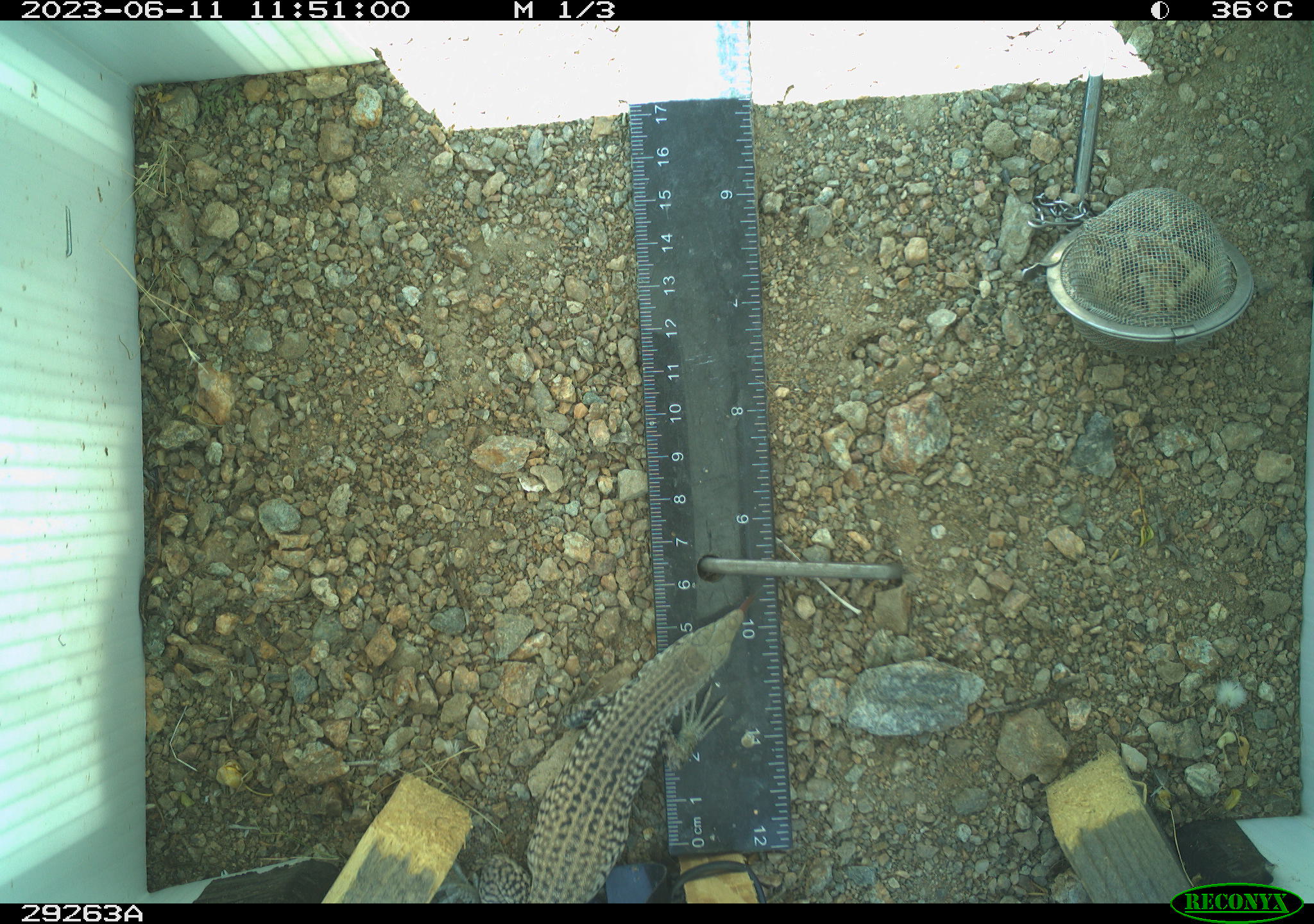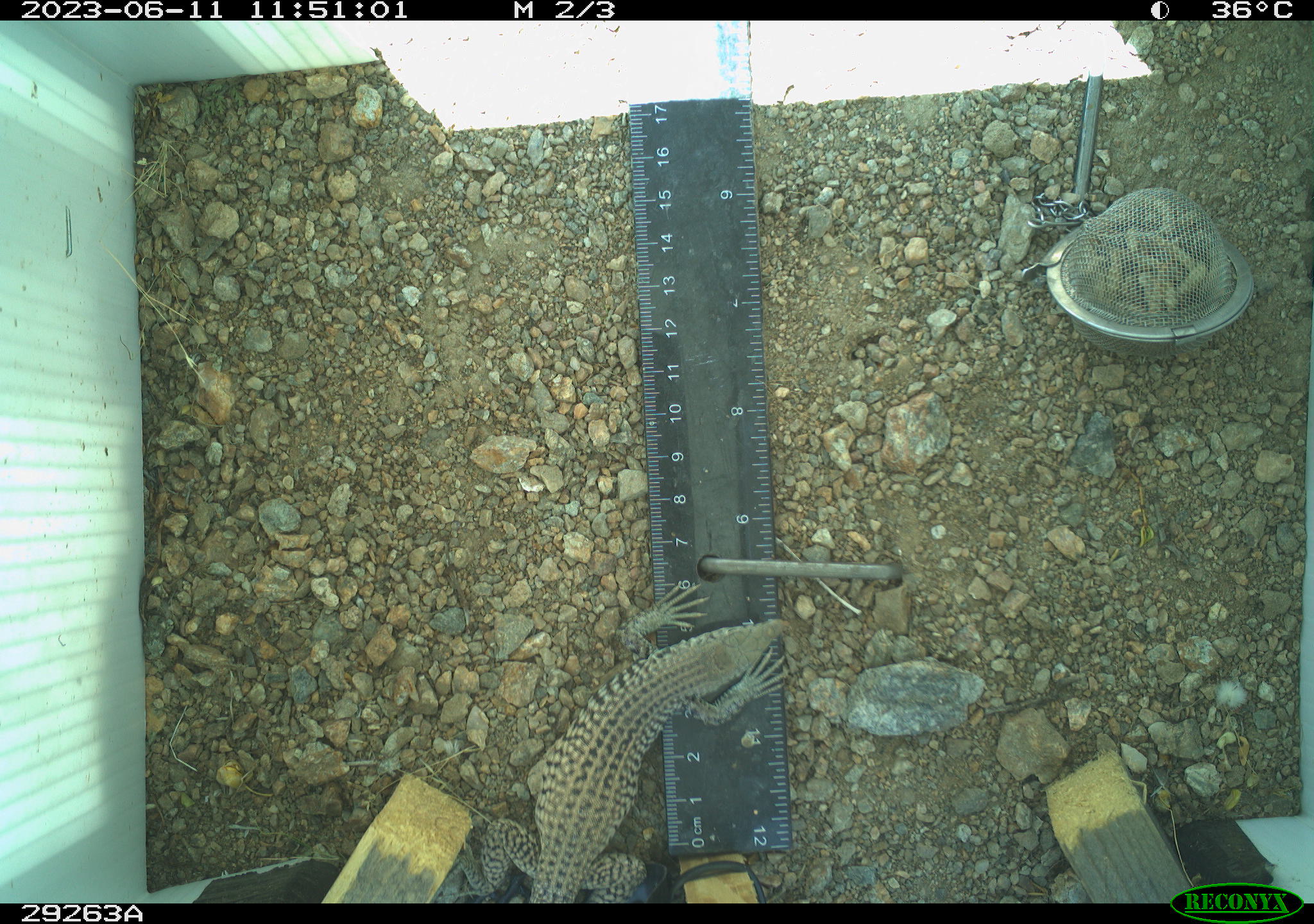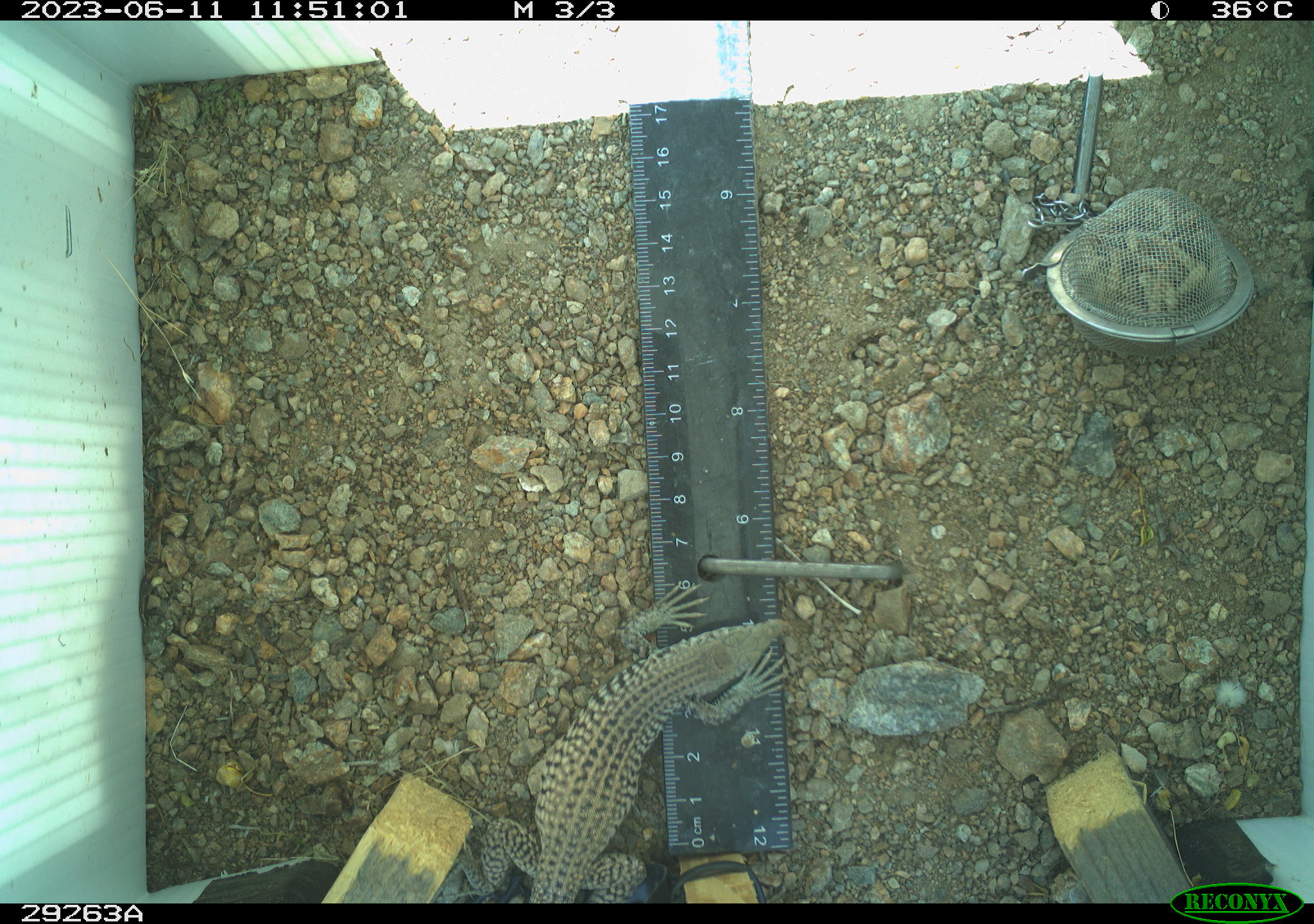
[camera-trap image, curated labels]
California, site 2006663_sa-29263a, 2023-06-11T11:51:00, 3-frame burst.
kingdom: Animalia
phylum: Chordata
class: Reptilia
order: Squamata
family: Teiidae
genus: Aspidoscelis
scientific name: Aspidoscelis tigris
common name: western whiptail